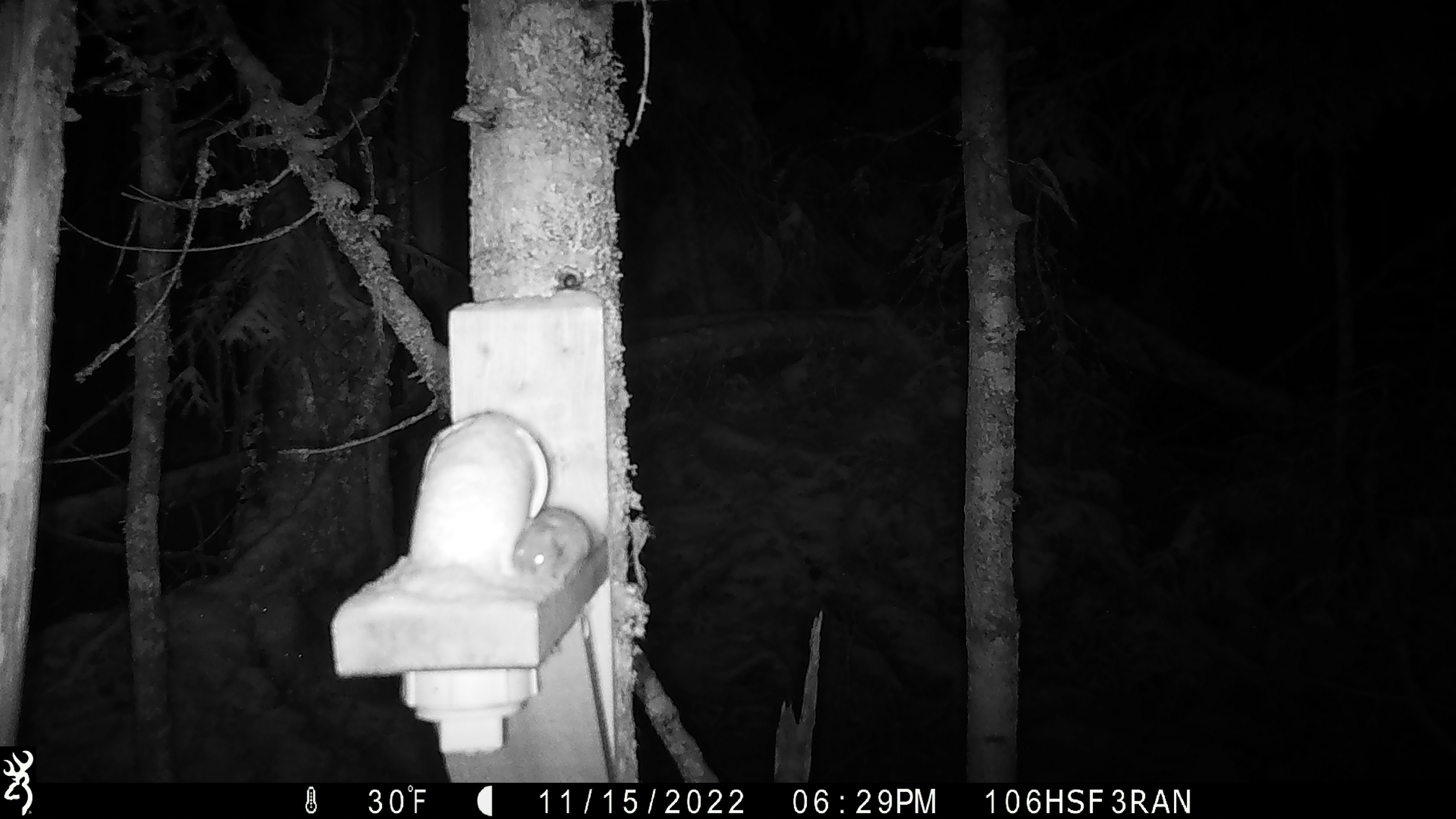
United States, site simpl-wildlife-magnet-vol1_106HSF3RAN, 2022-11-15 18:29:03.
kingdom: Animalia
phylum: Chordata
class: Mammalia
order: Rodentia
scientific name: Rodentia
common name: mouse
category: mouse sp.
Mouse sp. (mouse) (Rodentia).